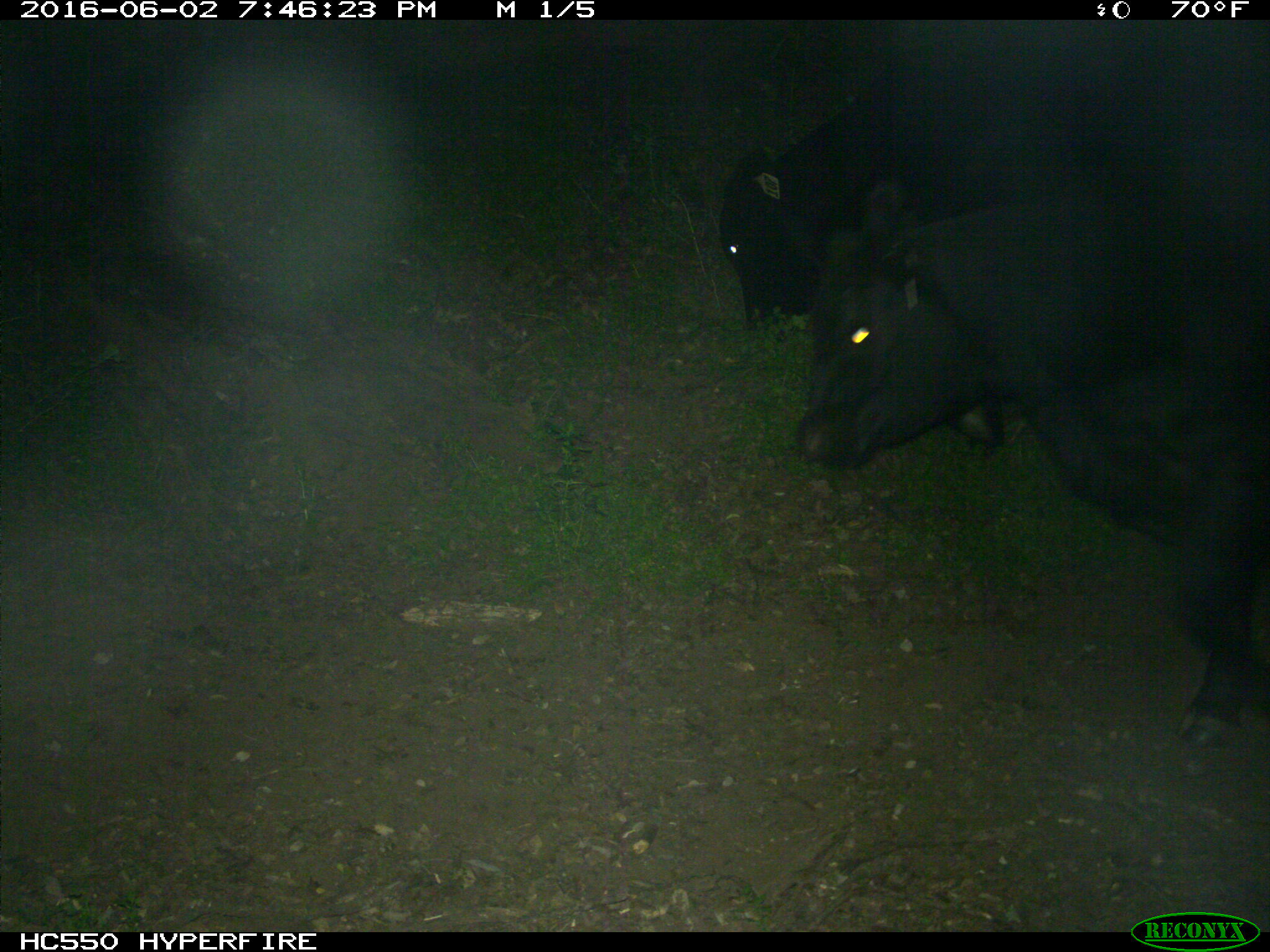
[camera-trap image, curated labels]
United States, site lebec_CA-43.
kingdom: Animalia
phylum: Chordata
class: Mammalia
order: Artiodactyla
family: Bovidae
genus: Bos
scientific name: Bos taurus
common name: domestic cow